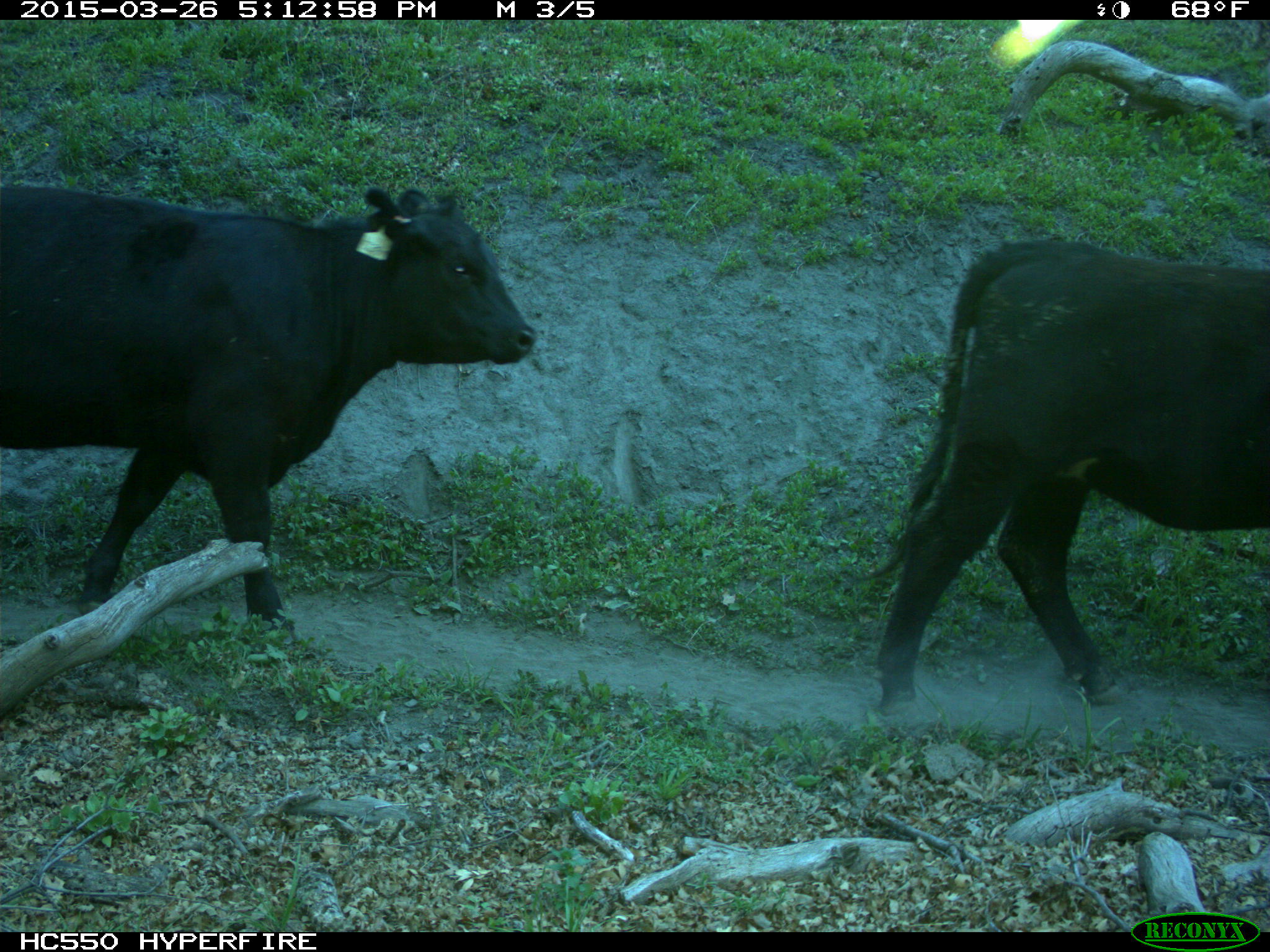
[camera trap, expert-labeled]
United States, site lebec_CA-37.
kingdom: Animalia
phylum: Chordata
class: Mammalia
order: Artiodactyla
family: Bovidae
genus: Bos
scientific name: Bos taurus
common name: domestic cow